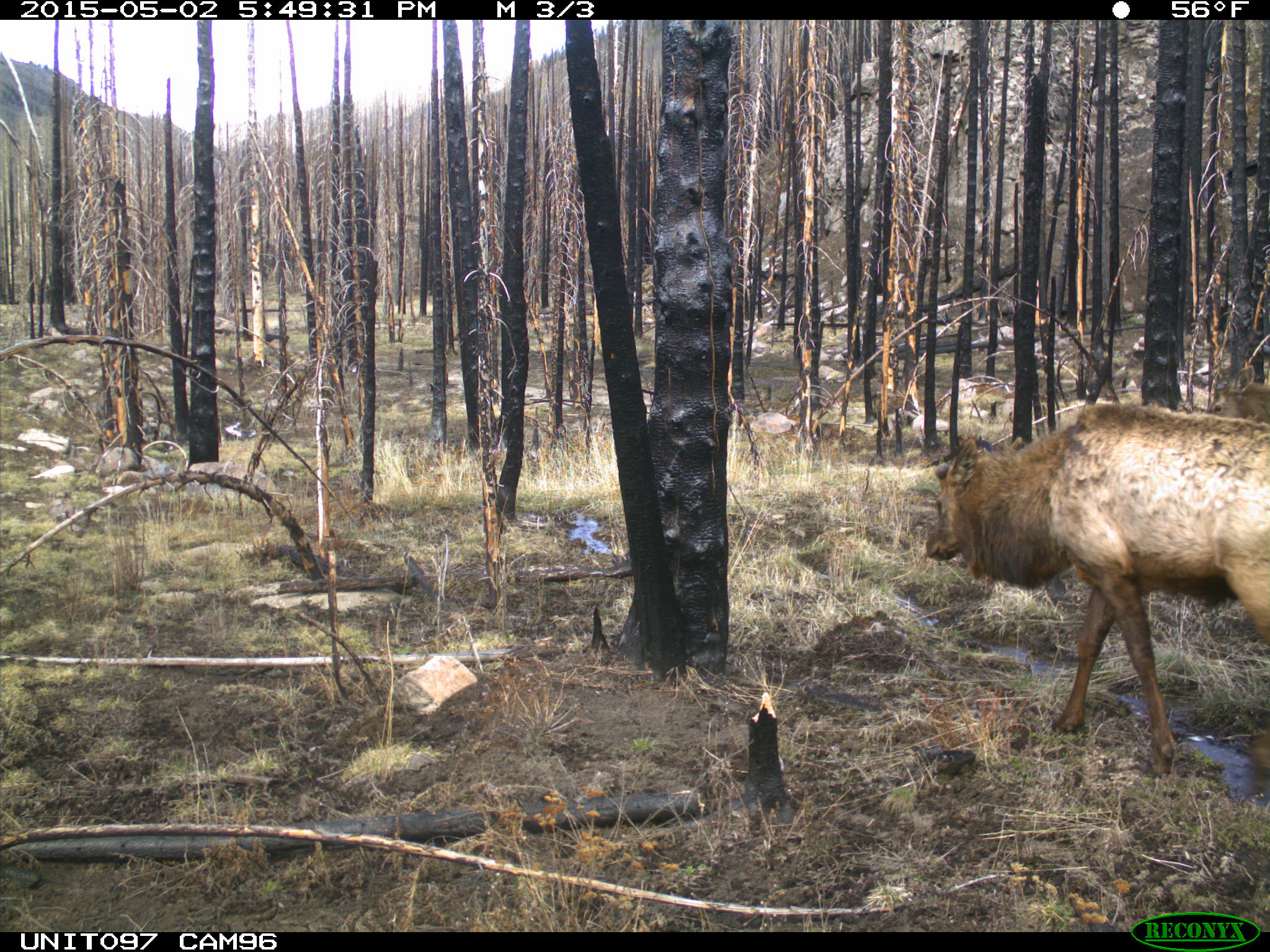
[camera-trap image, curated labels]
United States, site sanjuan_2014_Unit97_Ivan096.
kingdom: Animalia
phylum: Chordata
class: Mammalia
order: Artiodactyla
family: Cervidae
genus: Cervus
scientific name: Cervus elaphus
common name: red deer